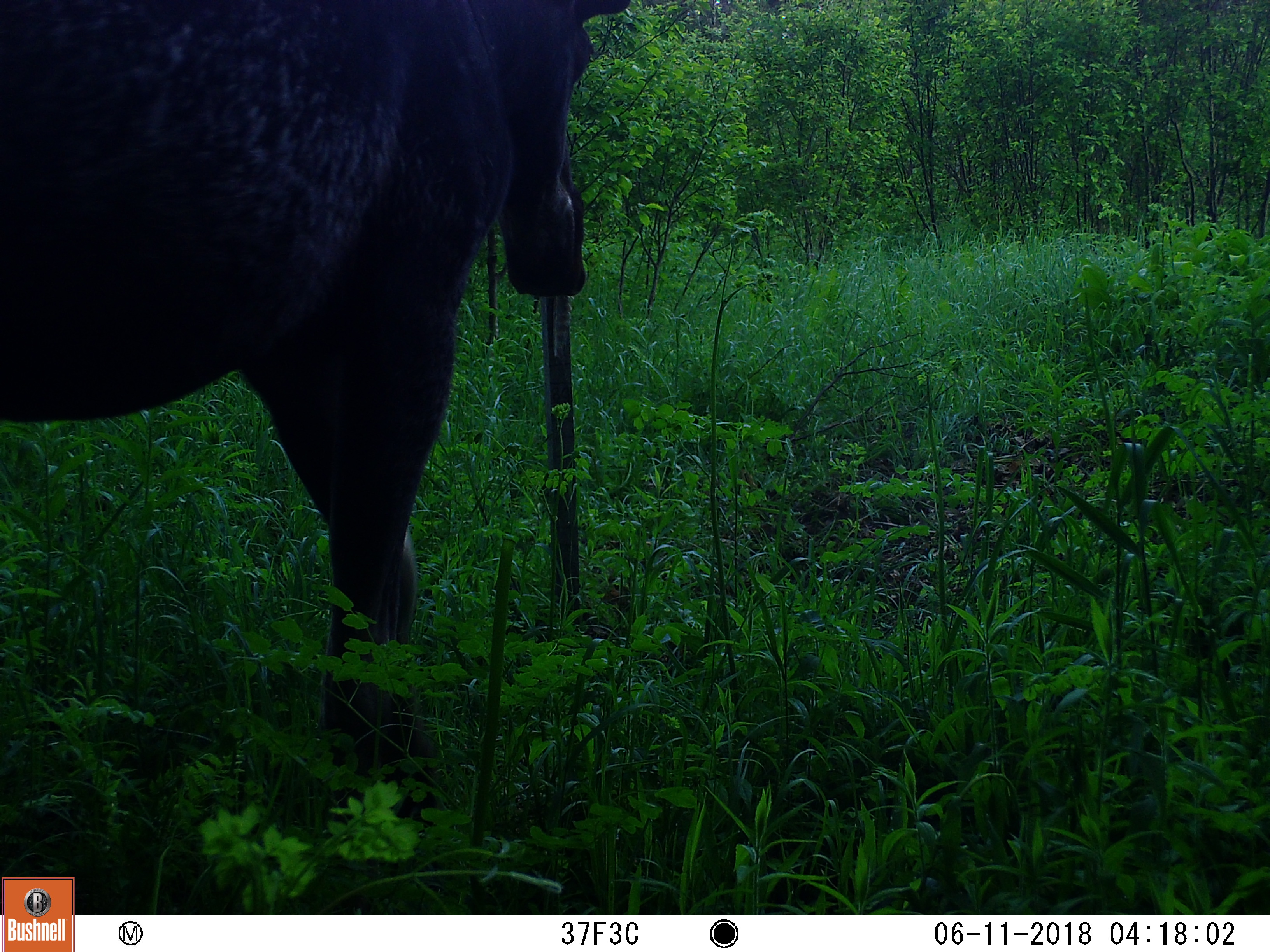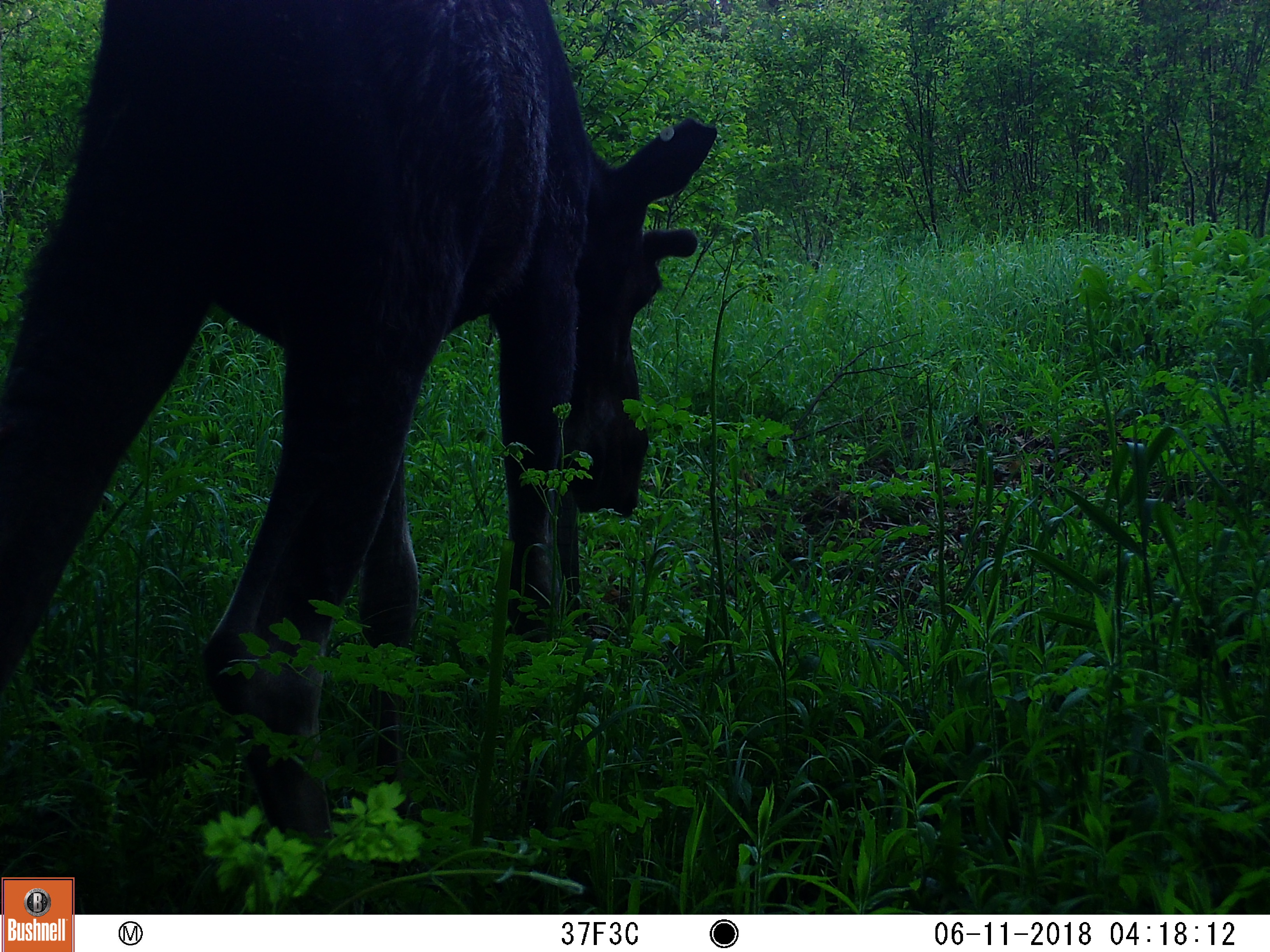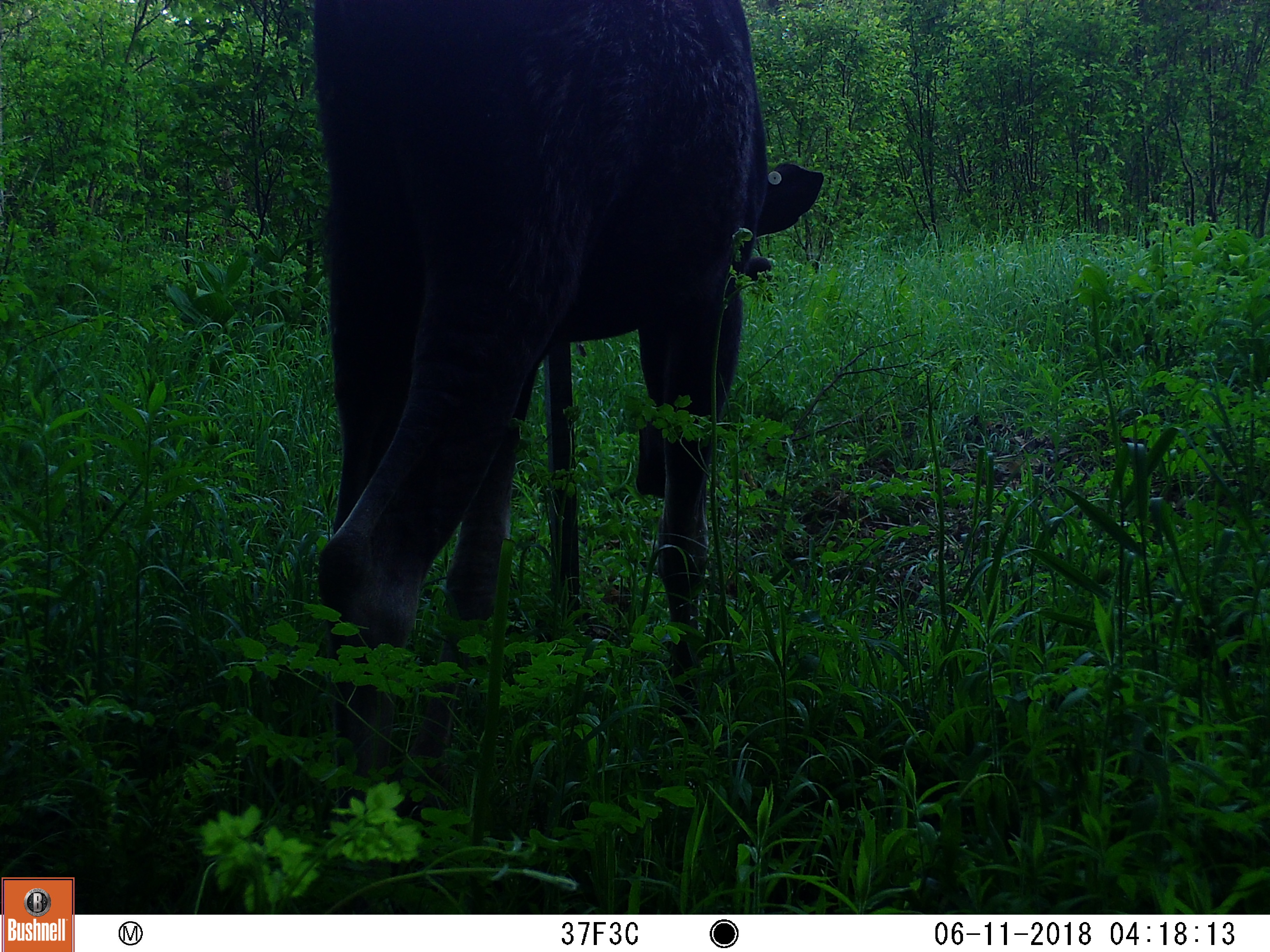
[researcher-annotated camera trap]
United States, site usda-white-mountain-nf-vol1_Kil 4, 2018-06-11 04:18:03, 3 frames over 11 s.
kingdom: Animalia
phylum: Chordata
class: Mammalia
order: Artiodactyla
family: Cervidae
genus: Alces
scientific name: Alces alces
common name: moose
Moose (Alces alces).